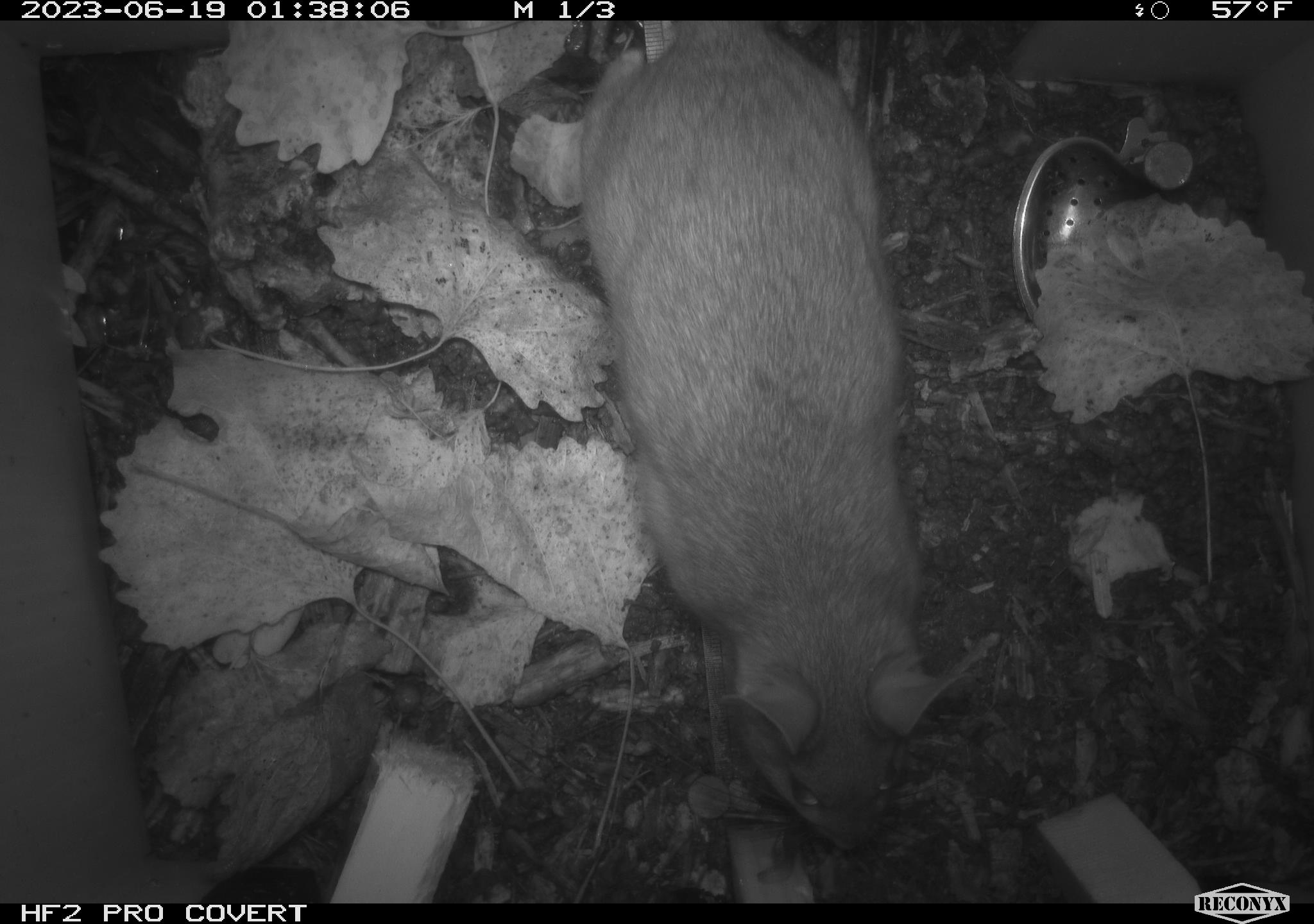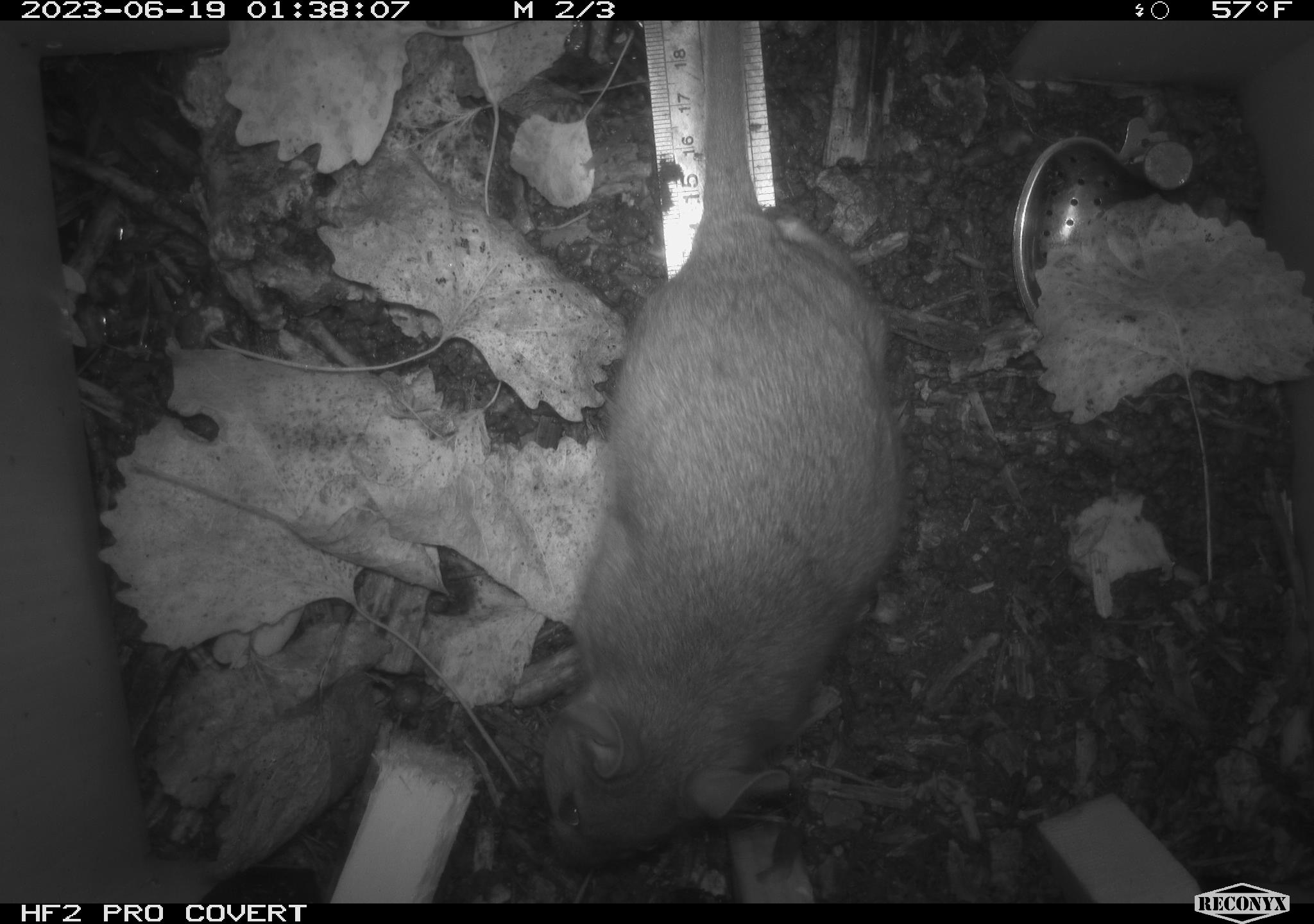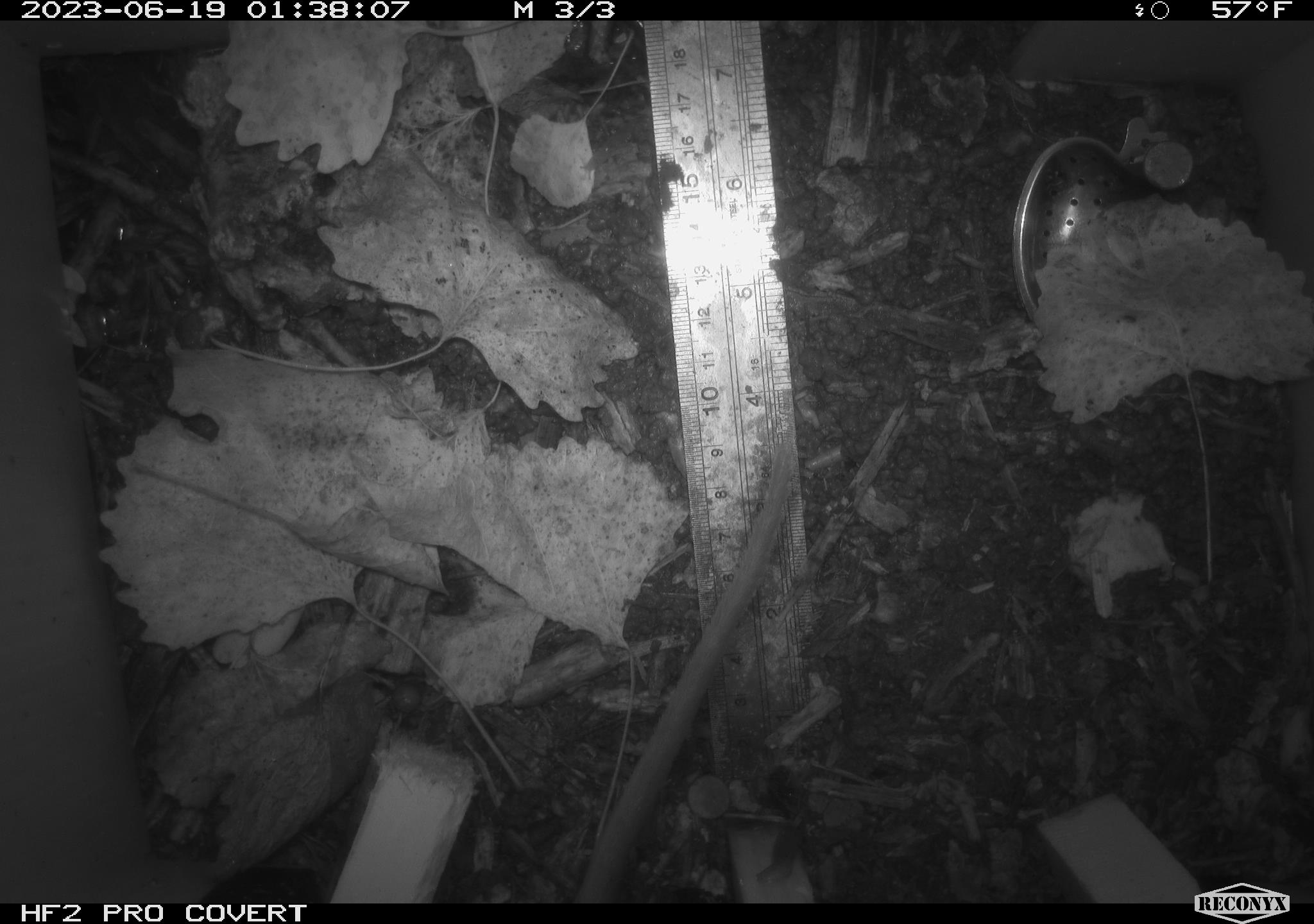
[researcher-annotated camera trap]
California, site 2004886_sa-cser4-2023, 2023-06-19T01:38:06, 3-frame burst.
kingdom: Animalia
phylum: Chordata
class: Mammalia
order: Rodentia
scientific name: Rodentia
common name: woodrat or rat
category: woodrat or rat species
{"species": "woodrat or rat species (woodrat or rat) (Rodentia)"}